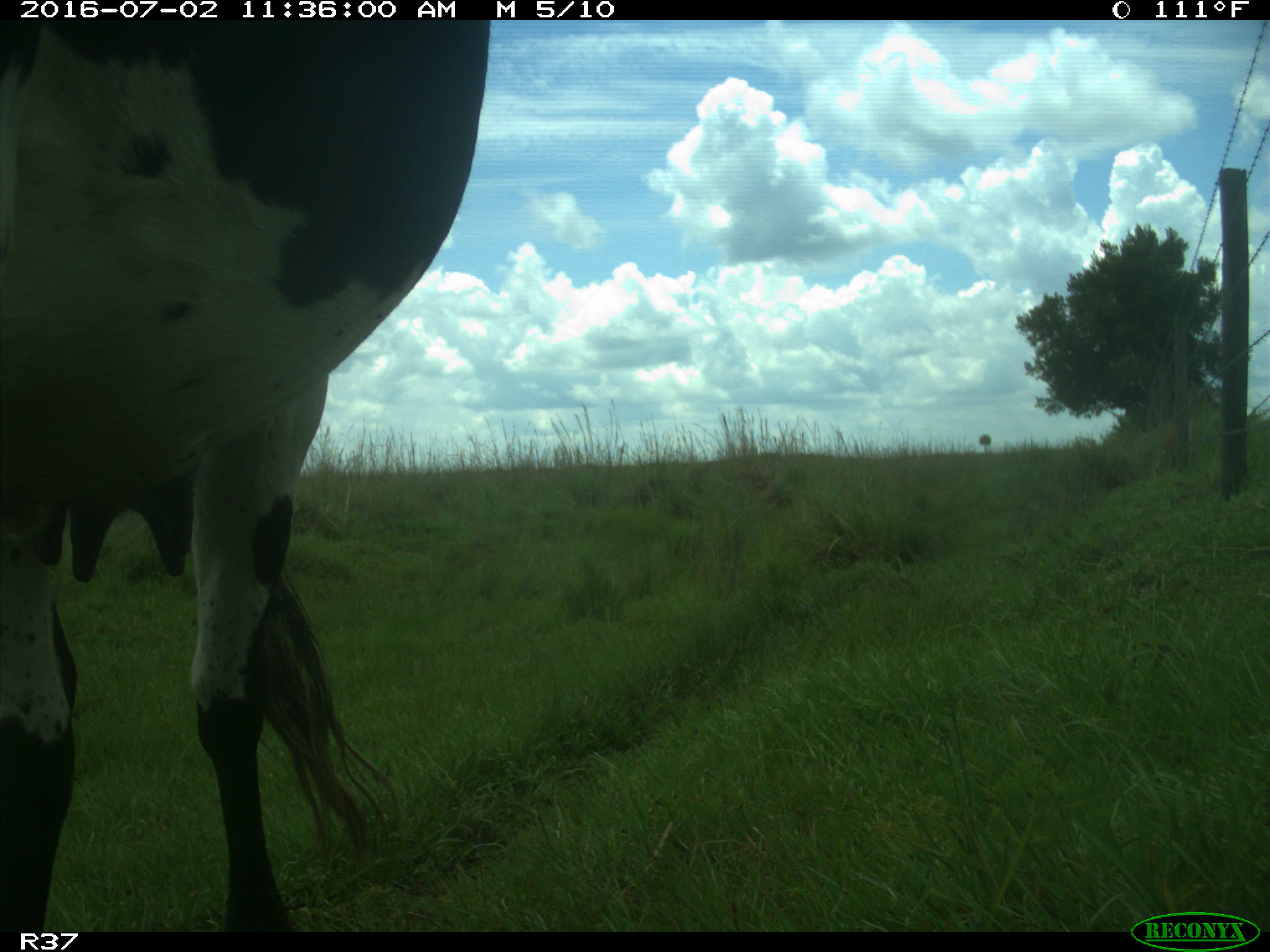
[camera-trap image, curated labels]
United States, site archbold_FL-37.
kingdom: Animalia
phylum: Chordata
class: Mammalia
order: Artiodactyla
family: Bovidae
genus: Bos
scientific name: Bos taurus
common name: domestic cow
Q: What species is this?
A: Bos taurus (domestic cow).